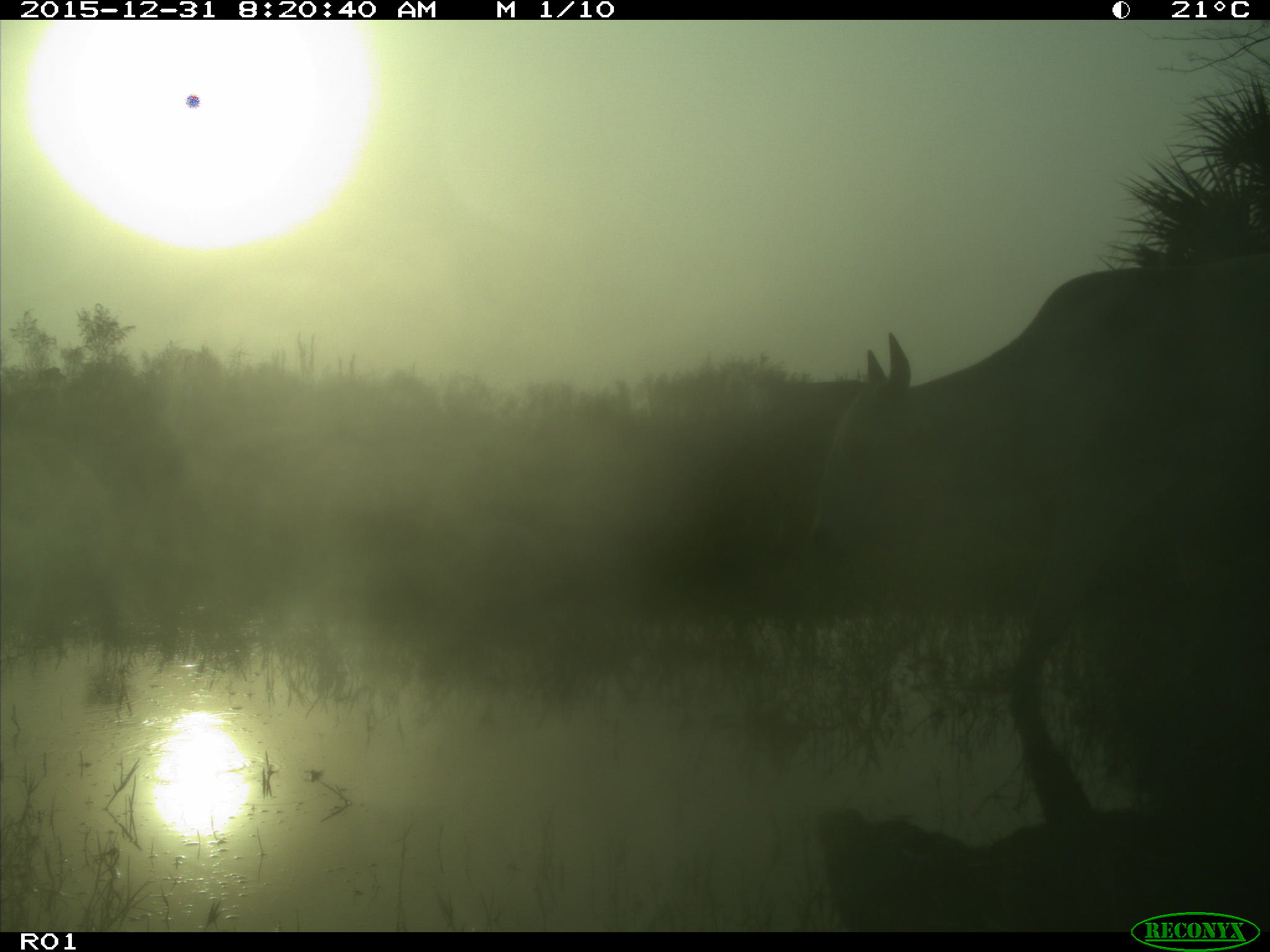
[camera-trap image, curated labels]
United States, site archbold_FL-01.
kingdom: Animalia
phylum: Chordata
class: Mammalia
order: Artiodactyla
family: Bovidae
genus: Bos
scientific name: Bos taurus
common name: domestic cow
Bos taurus (domestic cow).